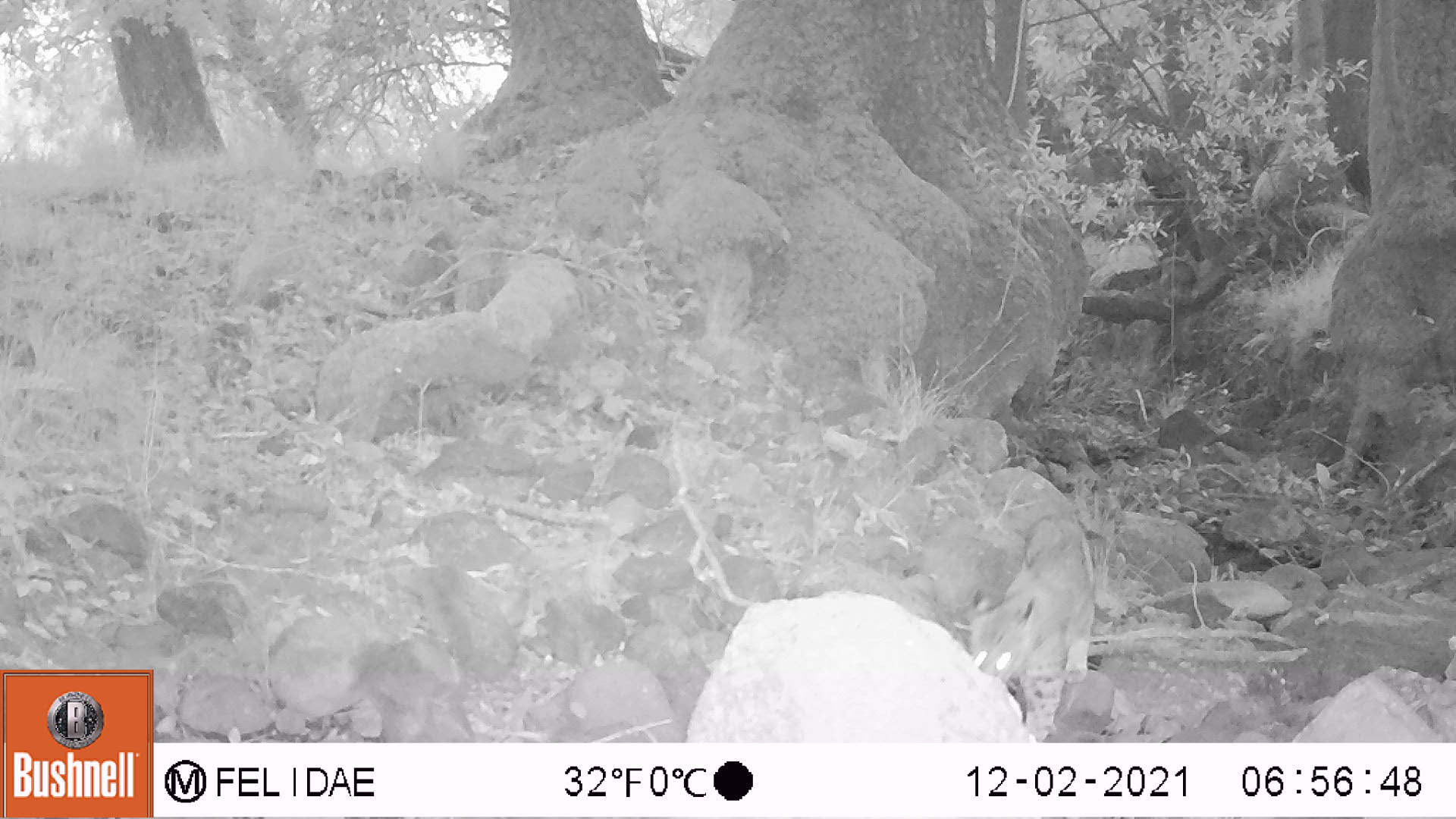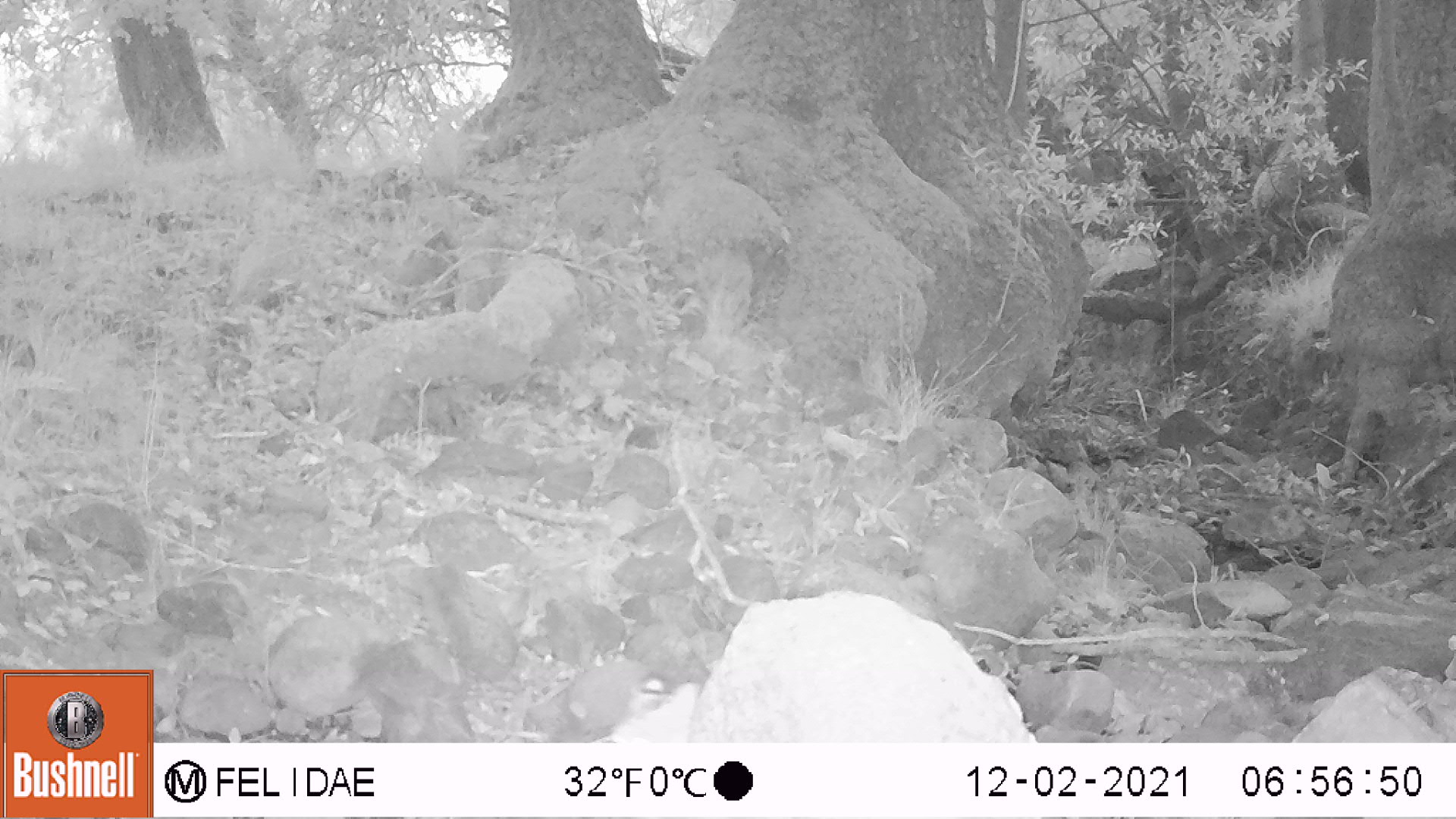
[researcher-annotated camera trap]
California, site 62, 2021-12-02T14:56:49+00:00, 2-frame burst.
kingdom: Animalia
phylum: Chordata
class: Mammalia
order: Carnivora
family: Felidae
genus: Lynx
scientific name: Lynx rufus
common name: bobcat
Bobcat (Lynx rufus).